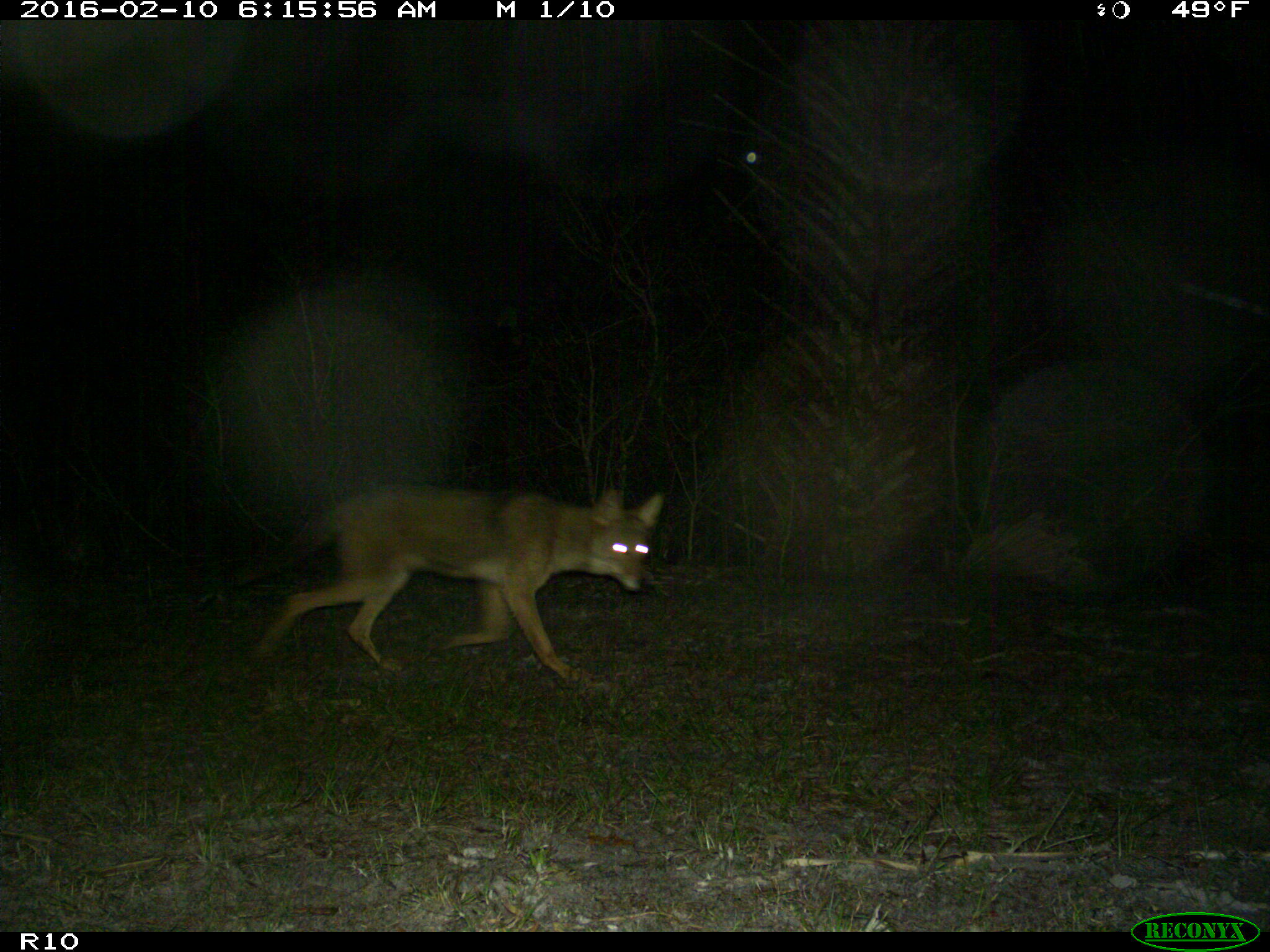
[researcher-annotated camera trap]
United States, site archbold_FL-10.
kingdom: Animalia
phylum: Chordata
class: Mammalia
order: Carnivora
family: Canidae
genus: Canis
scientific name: Canis latrans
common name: coyote